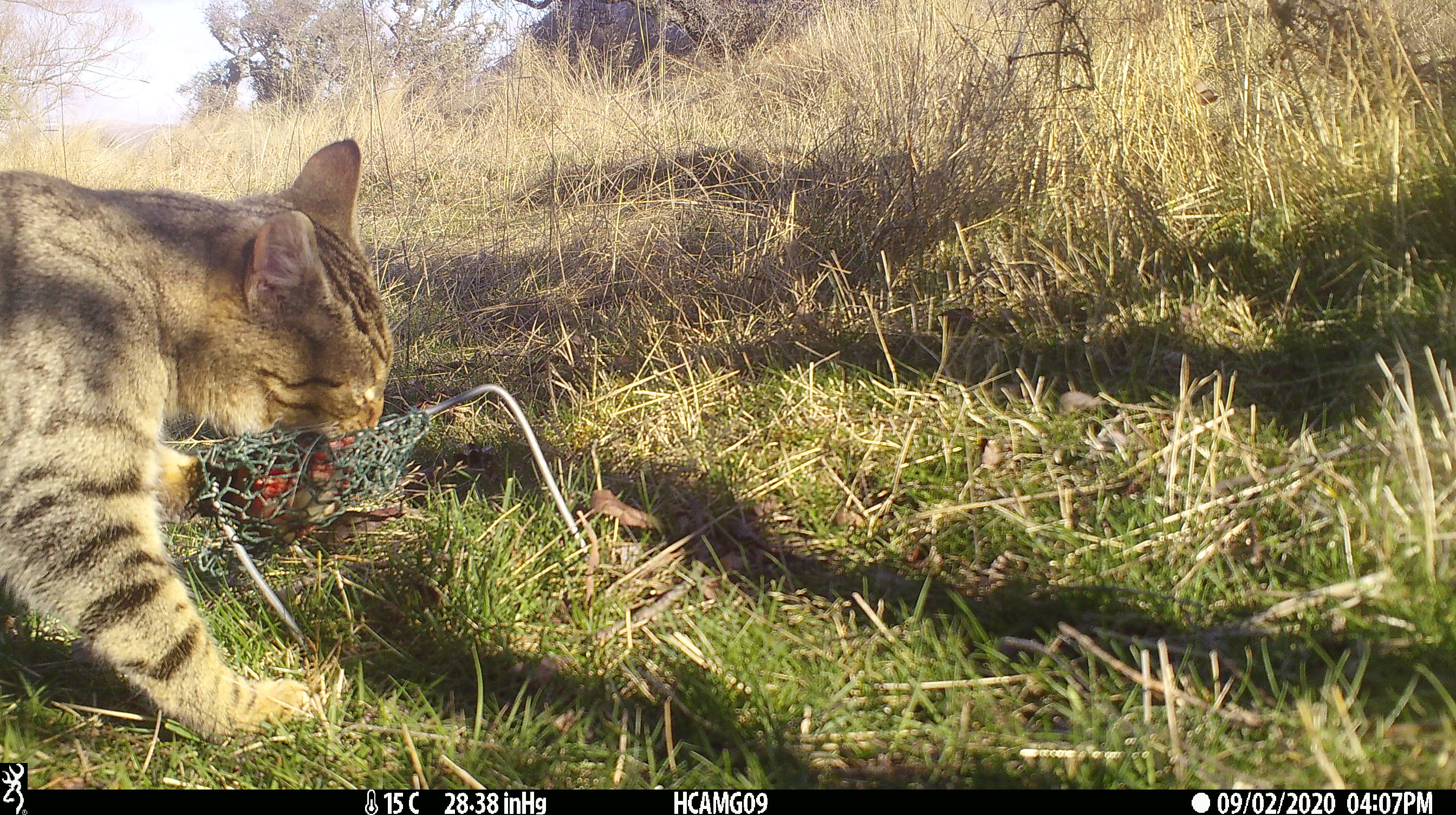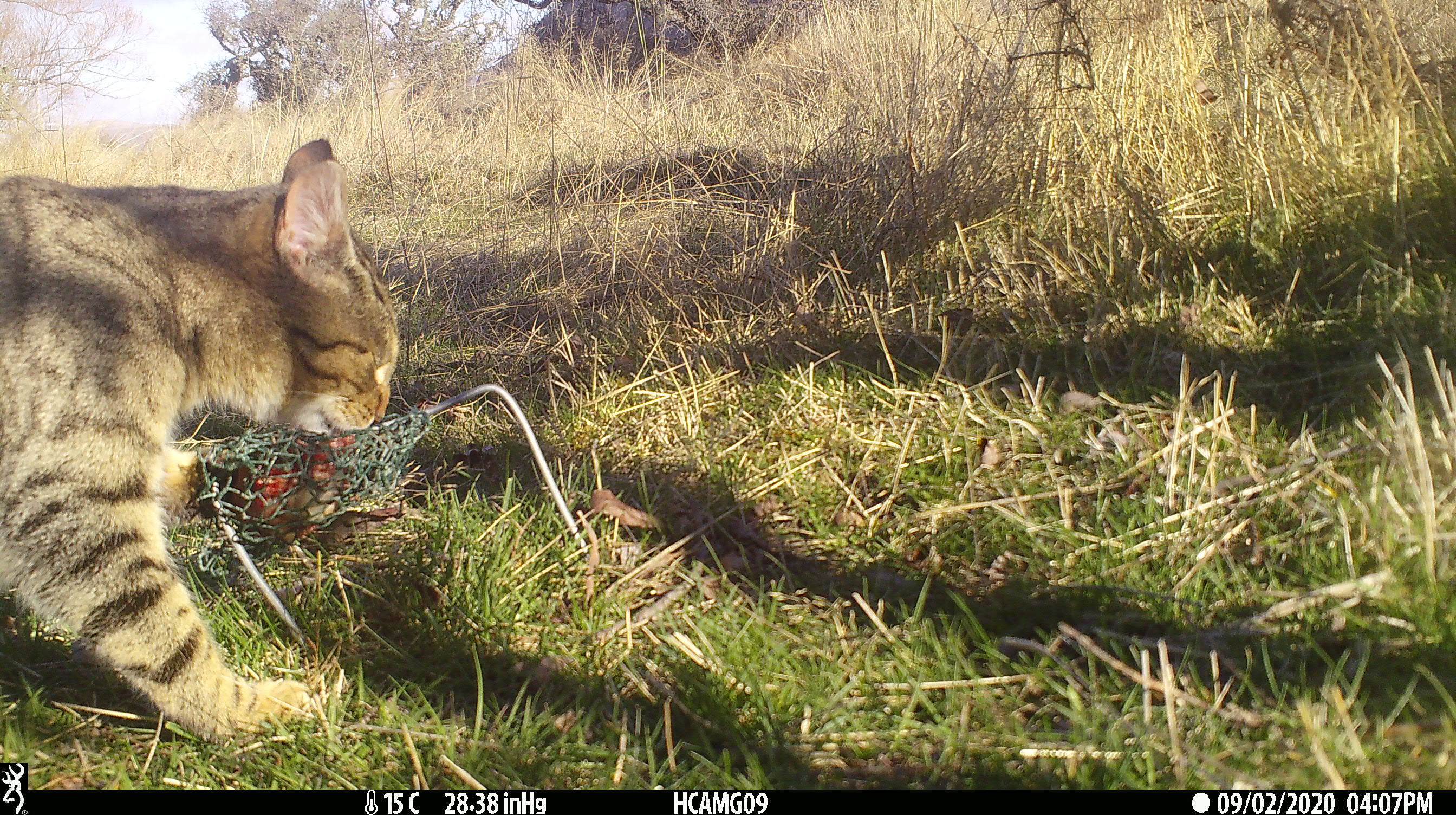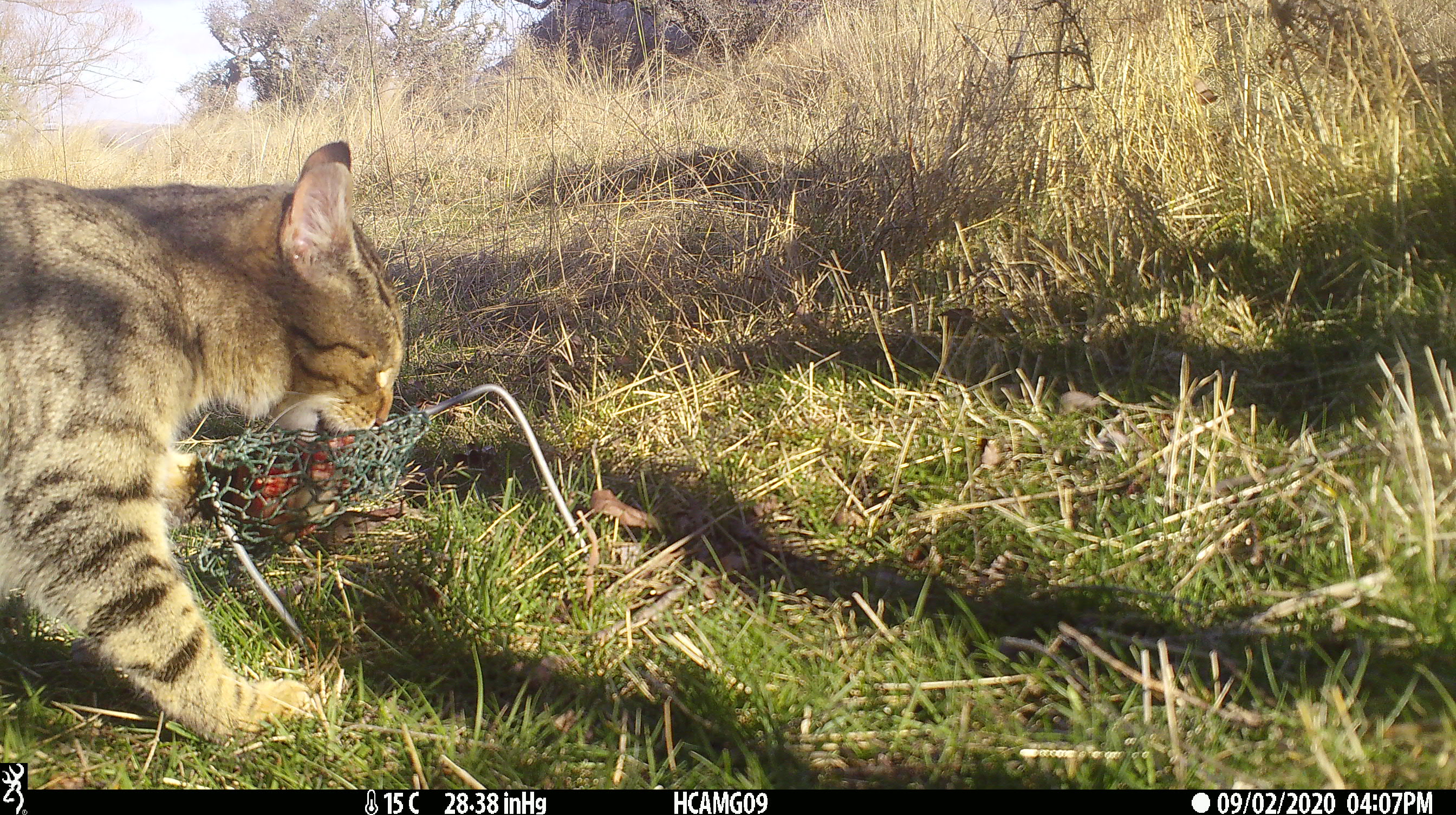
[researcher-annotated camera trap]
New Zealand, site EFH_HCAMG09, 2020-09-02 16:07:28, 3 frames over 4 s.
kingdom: Animalia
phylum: Chordata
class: Mammalia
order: Carnivora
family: Felidae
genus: Felis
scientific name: Felis catus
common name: domestic cat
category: cat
Cat (domestic cat) (Felis catus).